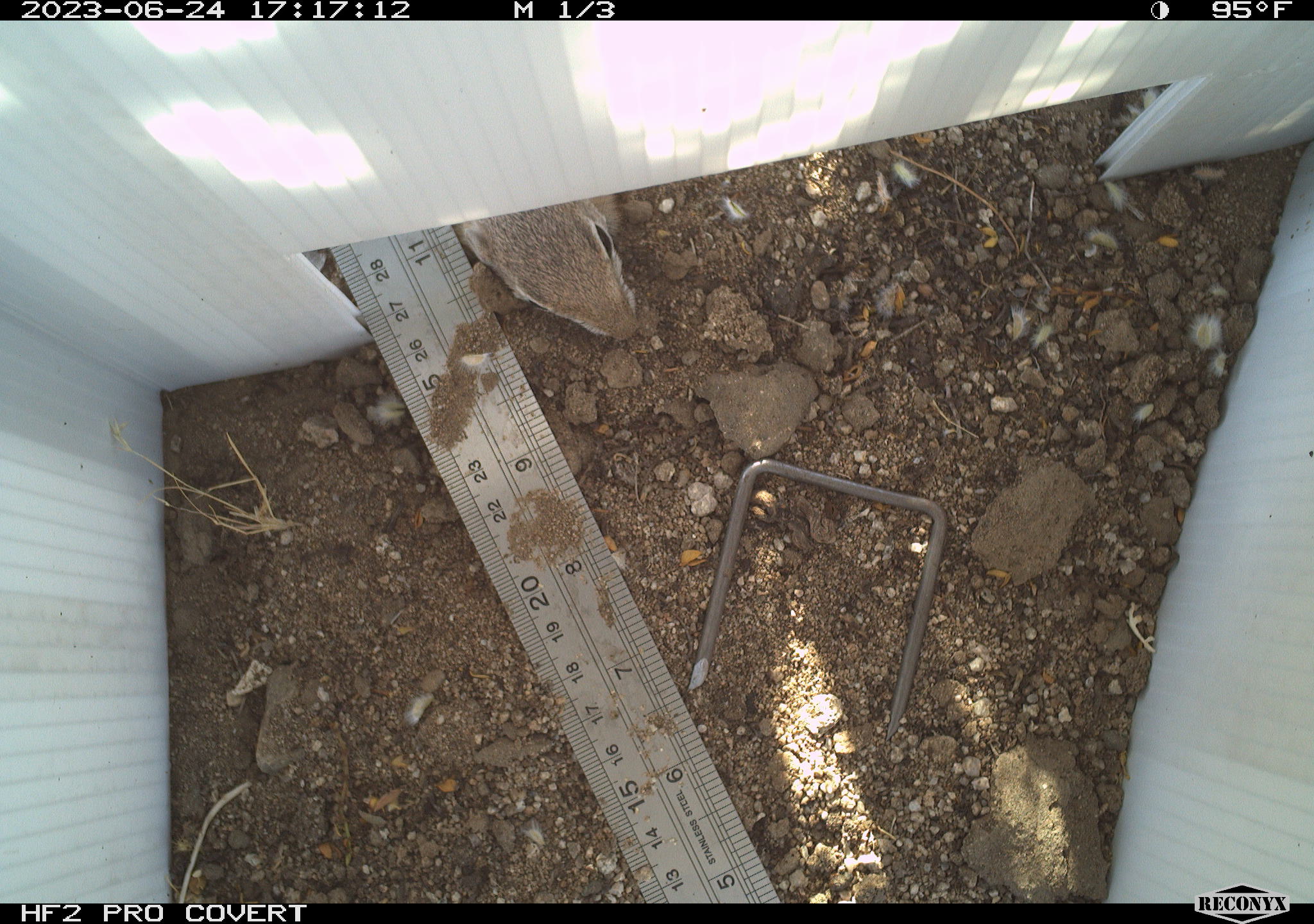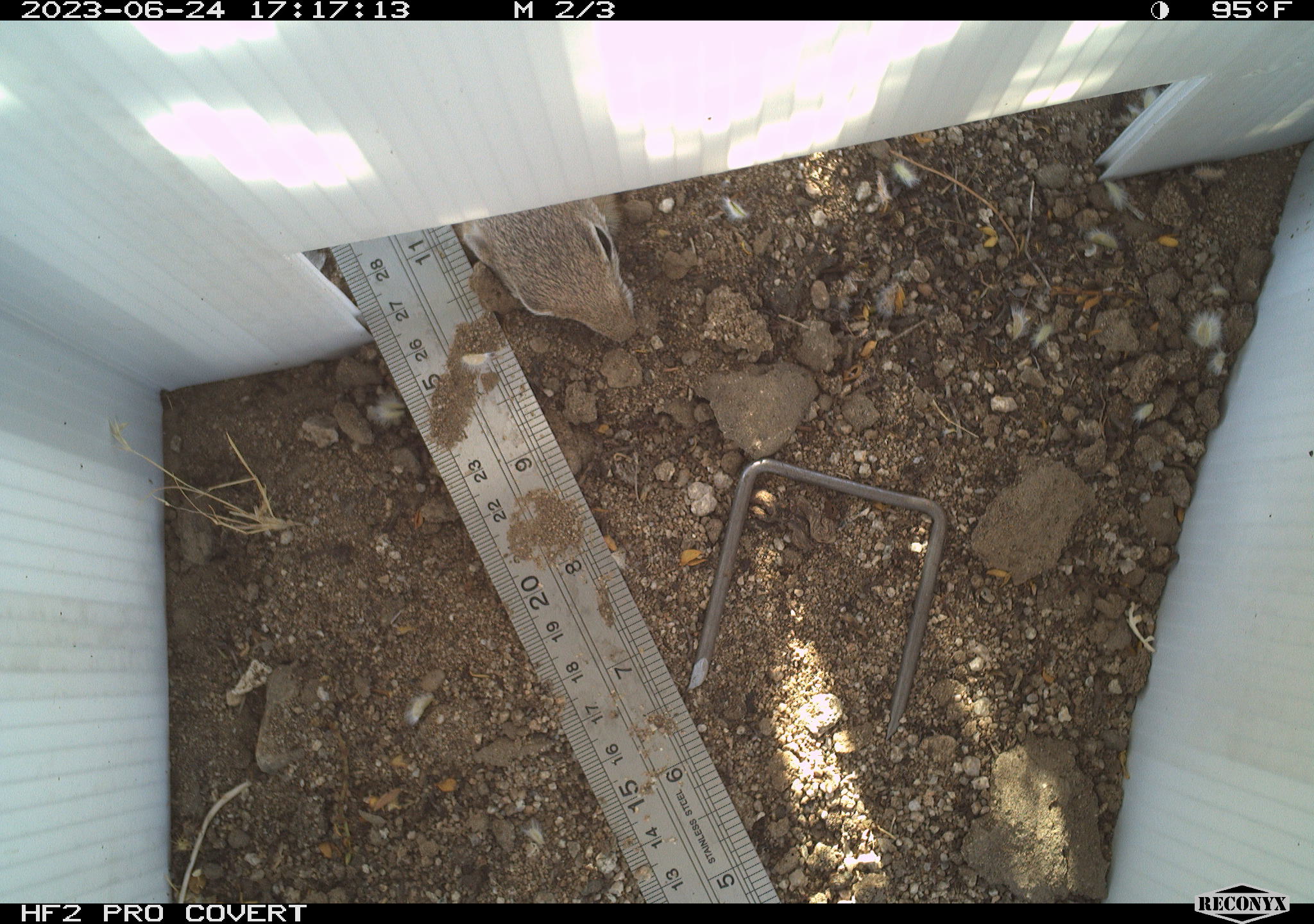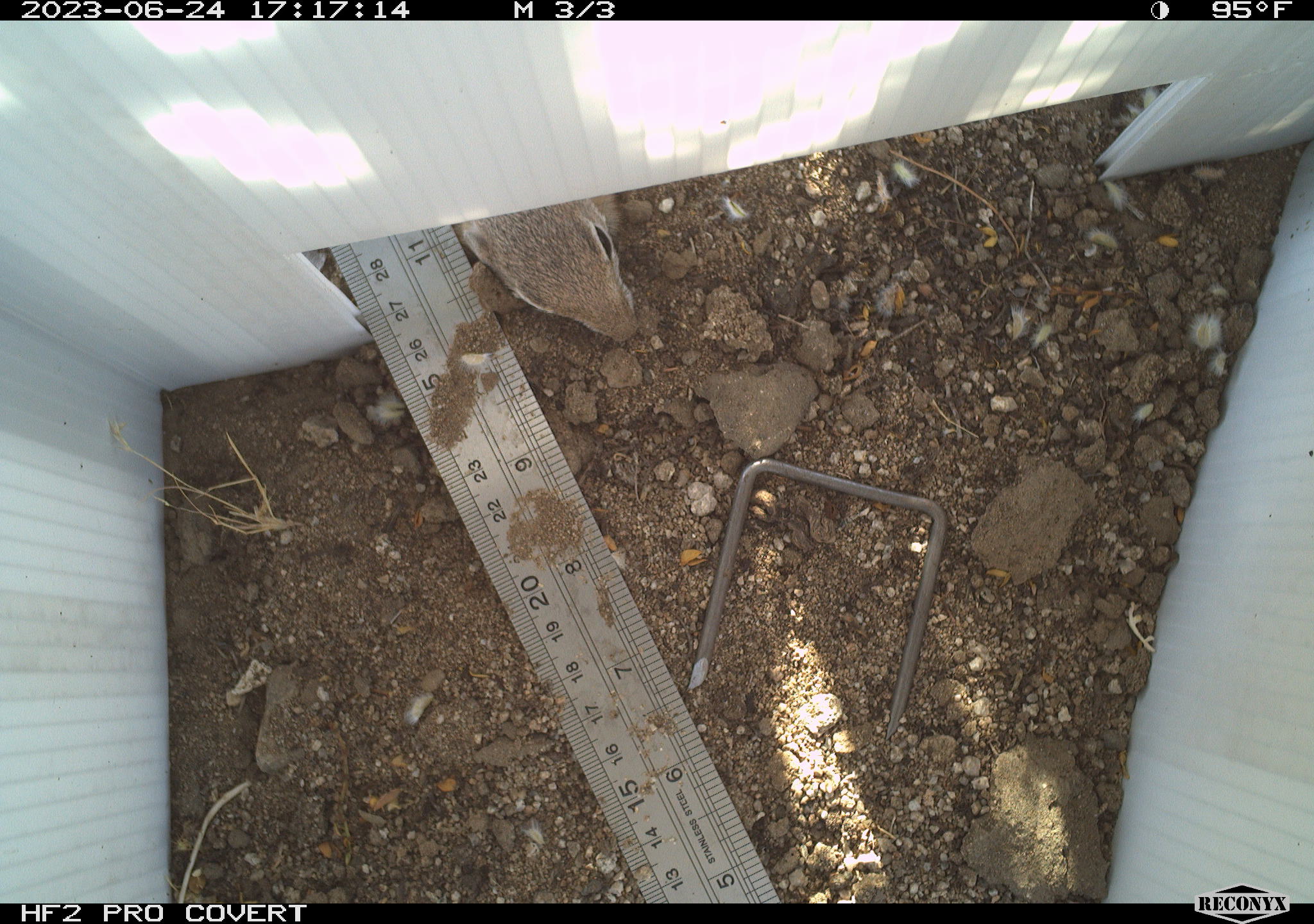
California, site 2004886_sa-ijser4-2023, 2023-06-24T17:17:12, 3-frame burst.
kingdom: Animalia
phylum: Chordata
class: Mammalia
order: Rodentia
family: Sciuridae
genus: Ammospermophilus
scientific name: Ammospermophilus leucurus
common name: white-tailed antelope squirrel